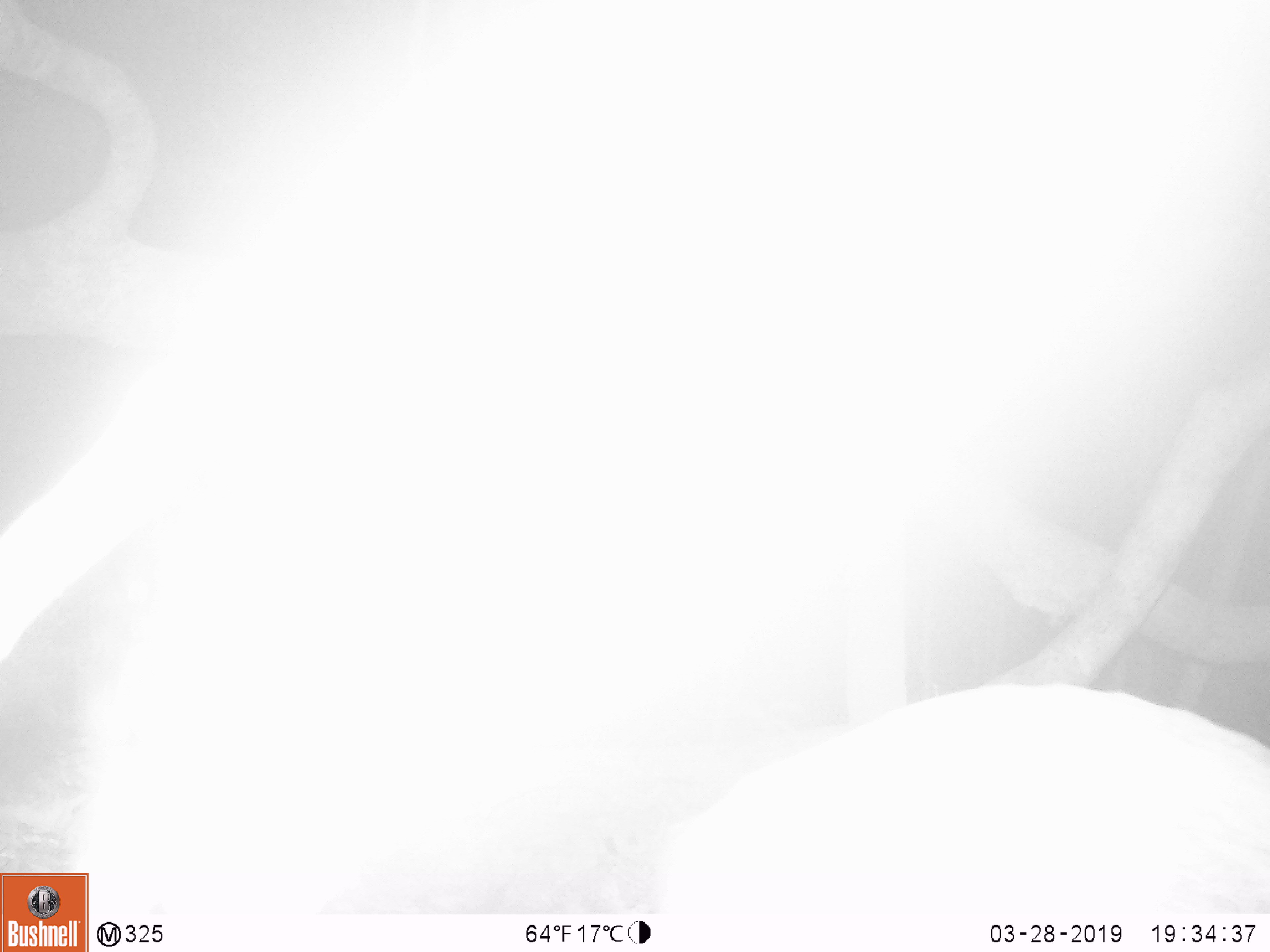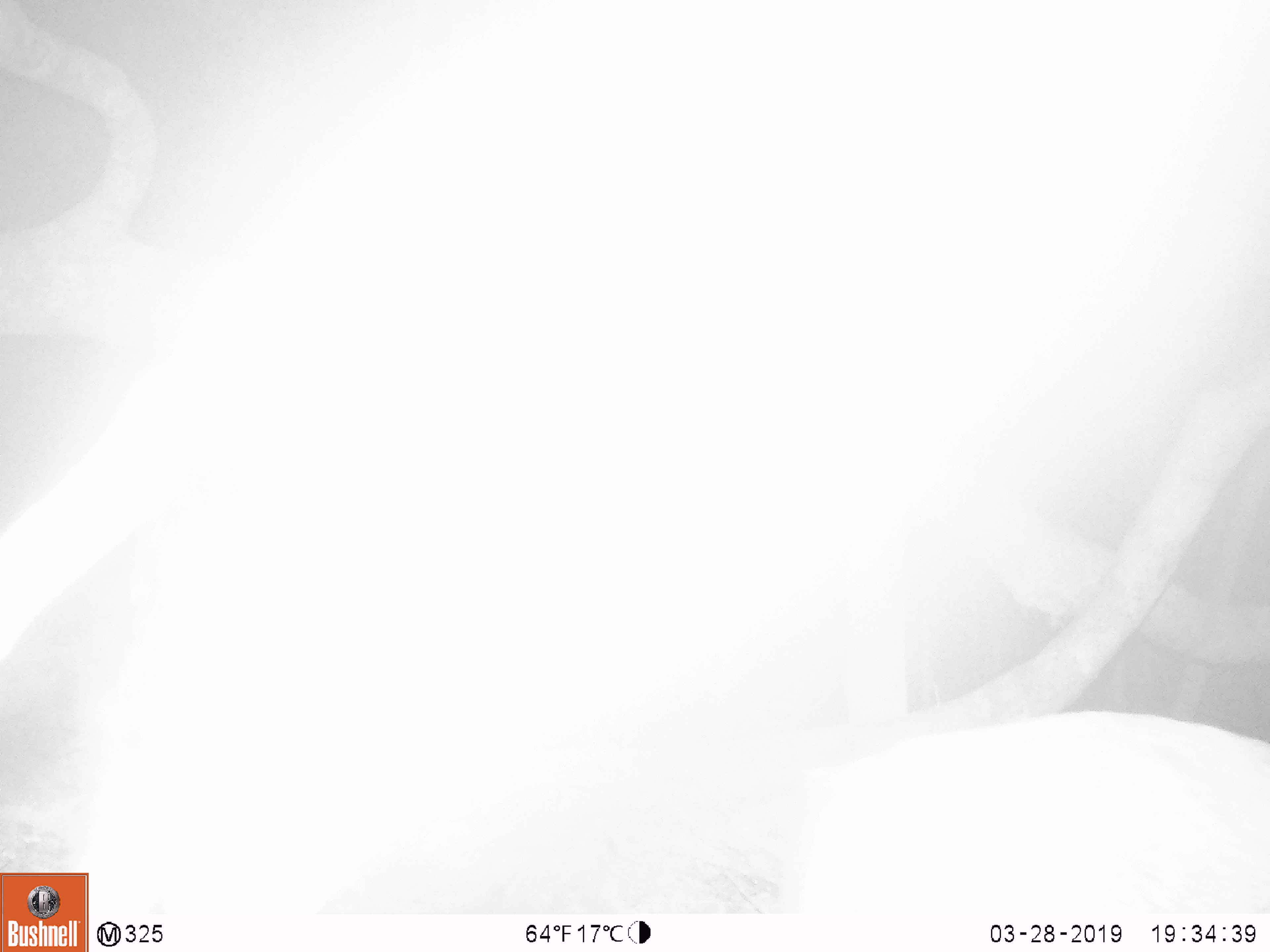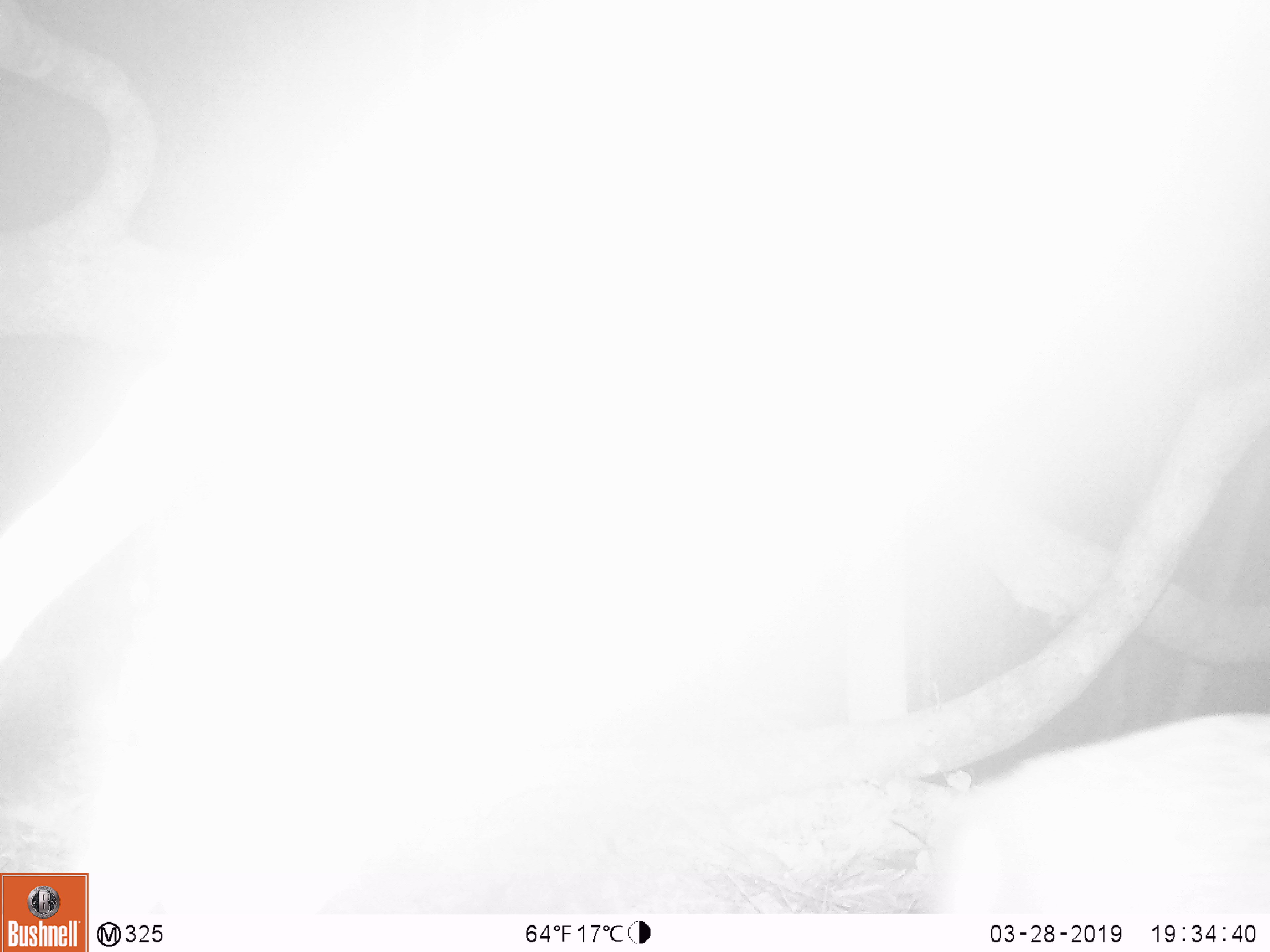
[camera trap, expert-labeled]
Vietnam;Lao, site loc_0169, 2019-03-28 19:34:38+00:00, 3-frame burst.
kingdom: Animalia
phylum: Chordata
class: Mammalia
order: Artiodactyla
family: Cervidae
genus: Muntiacus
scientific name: Muntiacus rooseveltorum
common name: roosevelt's muntjac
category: roosevelts muntjac group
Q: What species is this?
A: Roosevelts muntjac group (roosevelt's muntjac) (Muntiacus rooseveltorum).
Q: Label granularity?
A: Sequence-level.